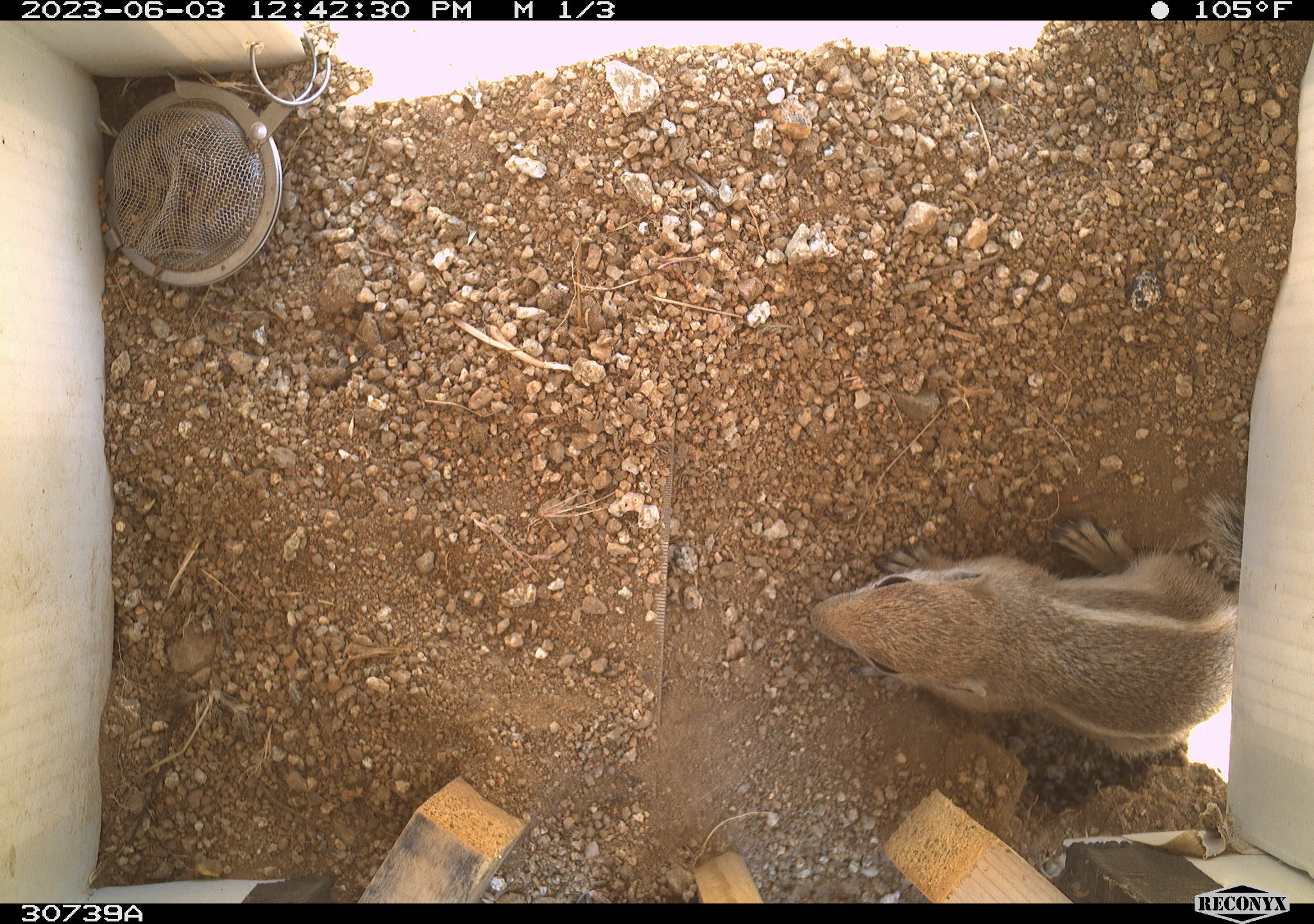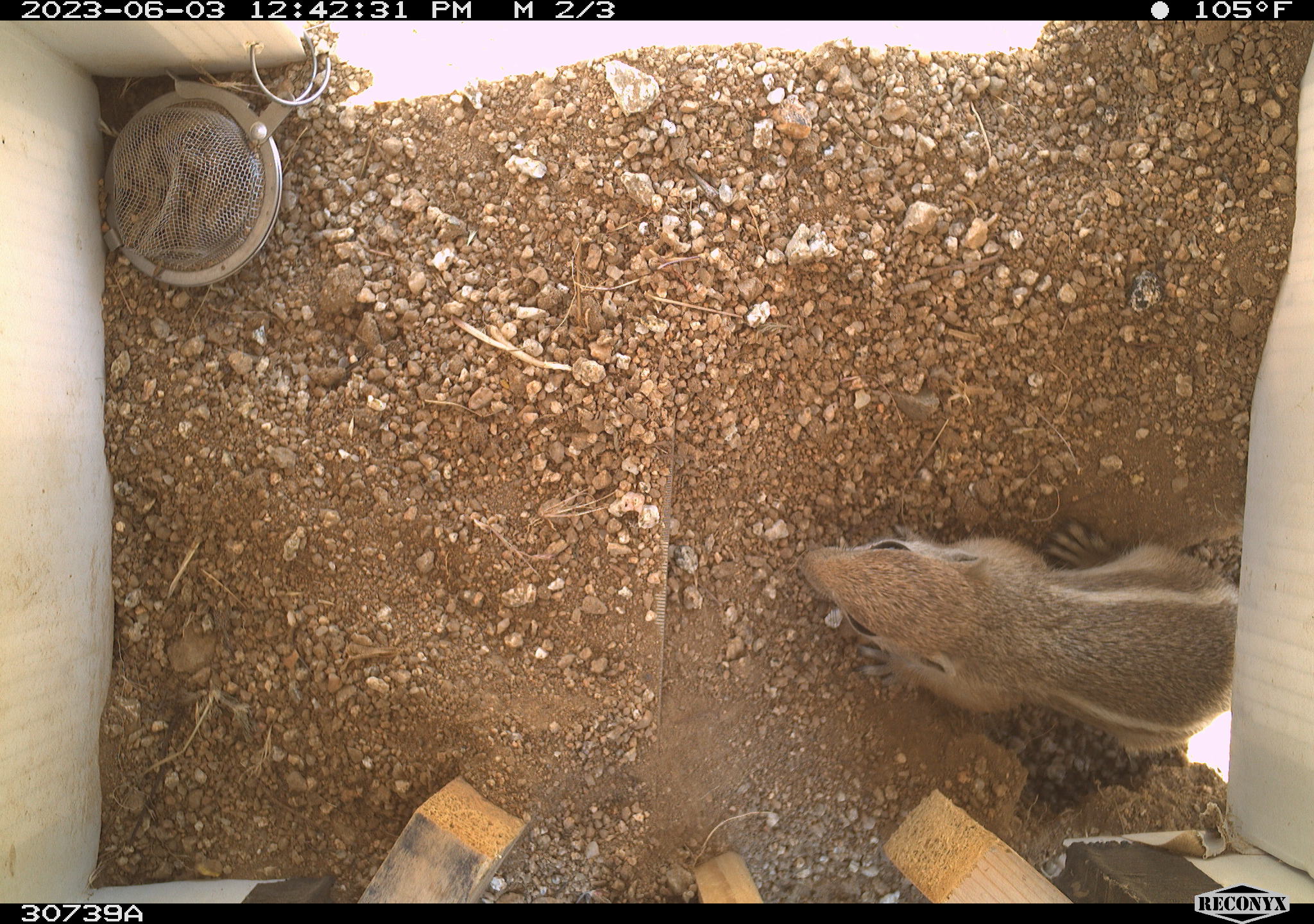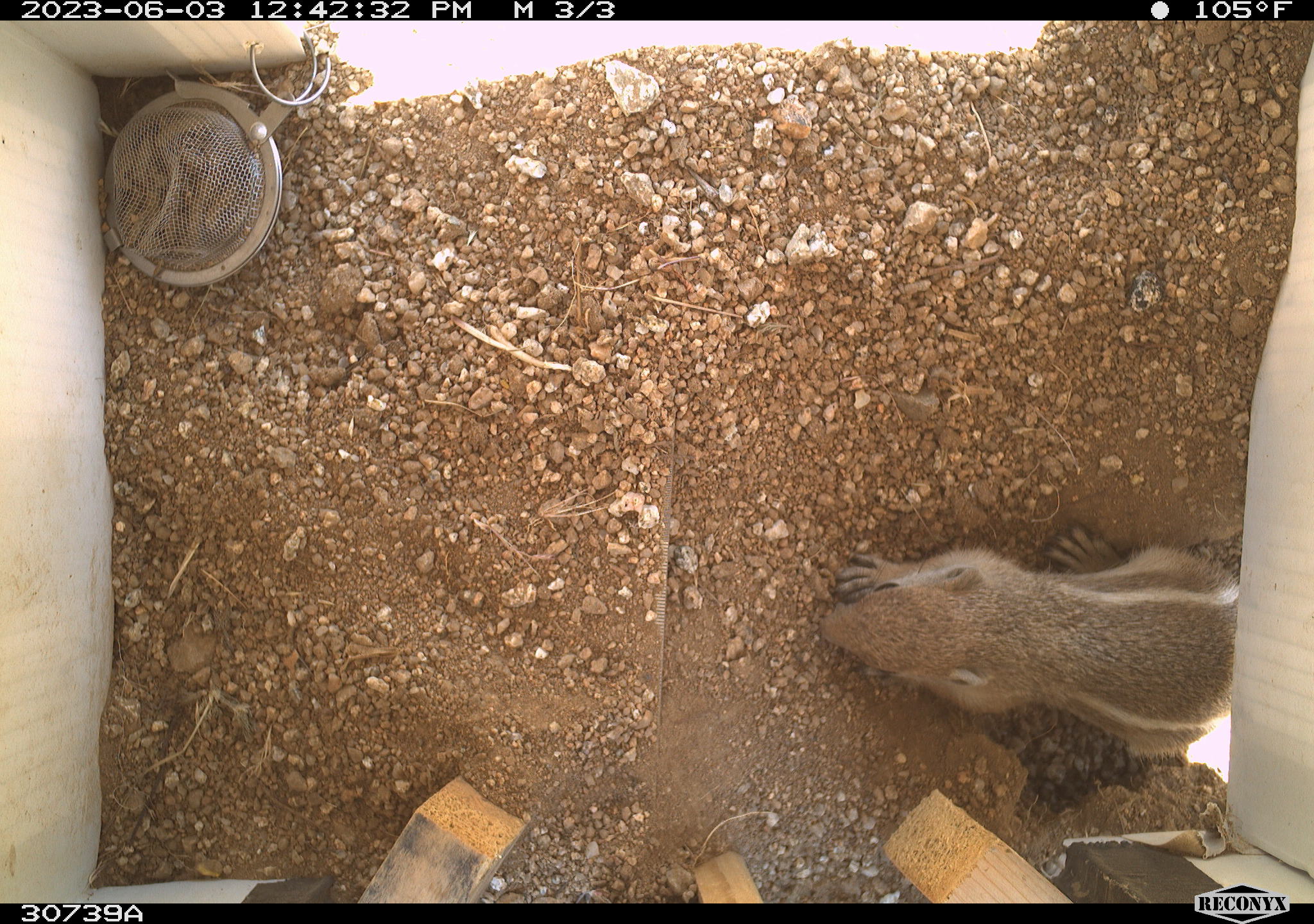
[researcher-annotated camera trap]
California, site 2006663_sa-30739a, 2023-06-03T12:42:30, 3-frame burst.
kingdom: Animalia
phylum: Chordata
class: Mammalia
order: Rodentia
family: Sciuridae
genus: Ammospermophilus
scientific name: Ammospermophilus leucurus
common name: white-tailed antelope squirrel